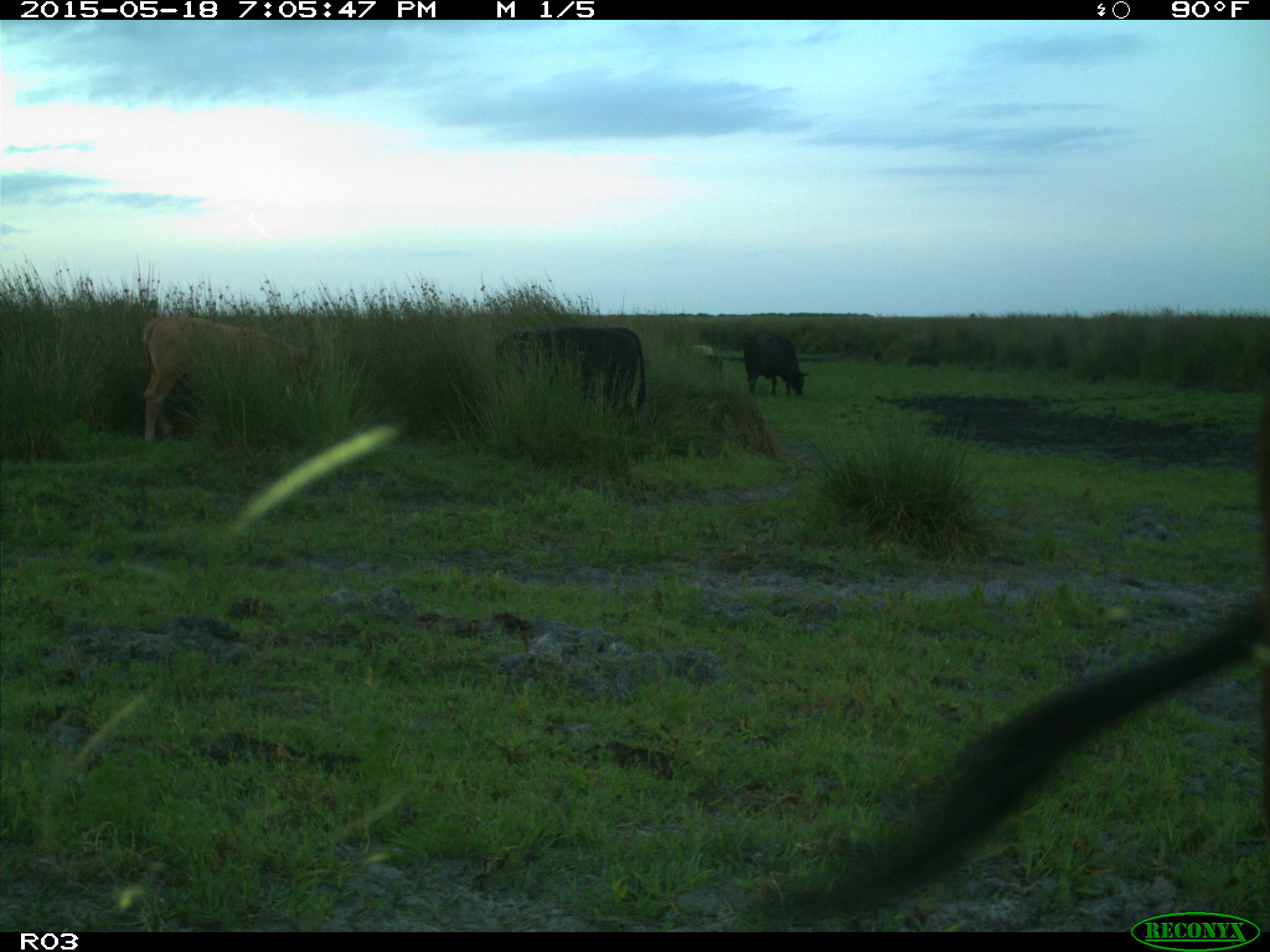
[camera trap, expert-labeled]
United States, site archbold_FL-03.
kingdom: Animalia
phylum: Chordata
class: Mammalia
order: Artiodactyla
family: Bovidae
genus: Bos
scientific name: Bos taurus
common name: domestic cow